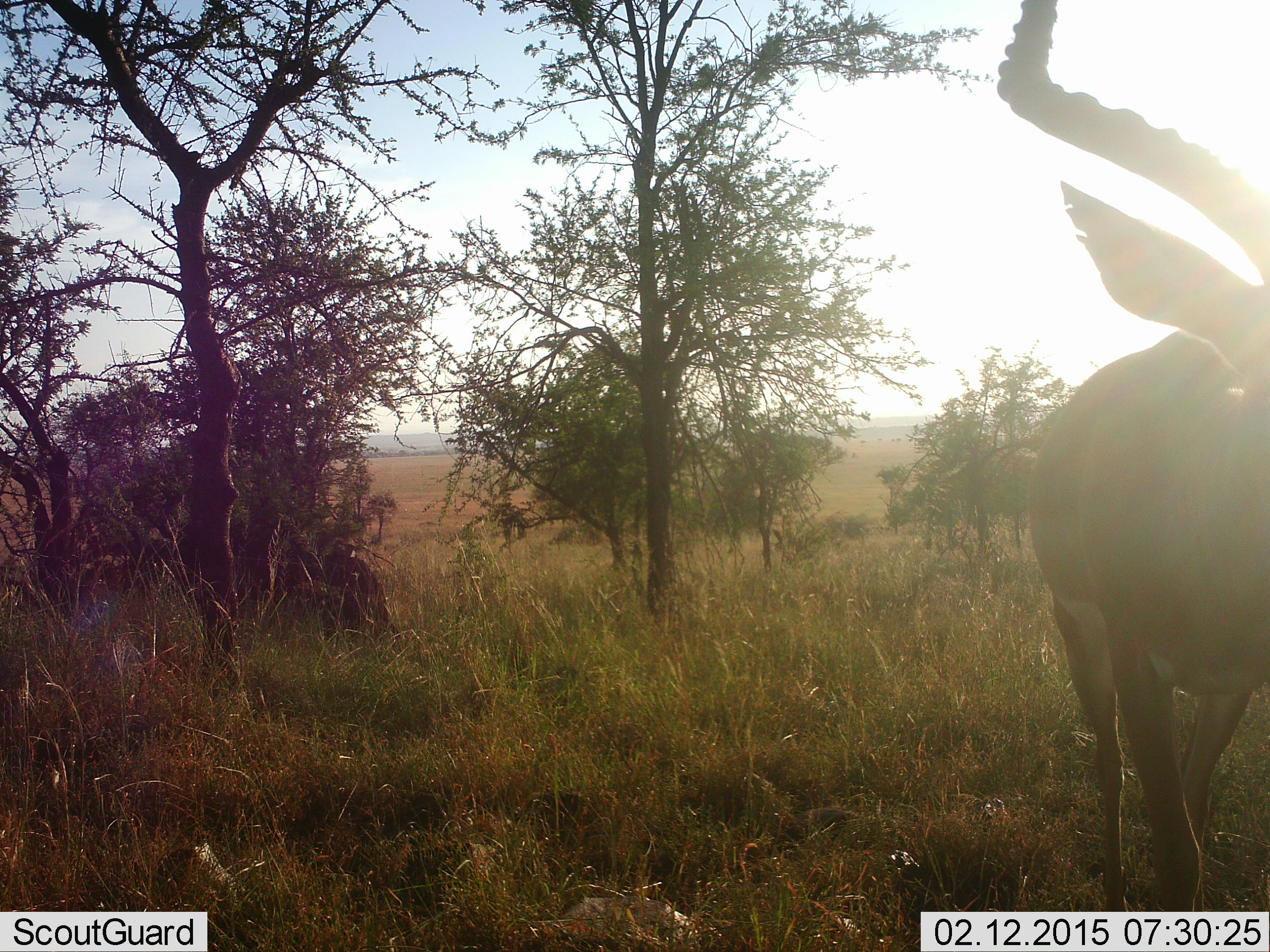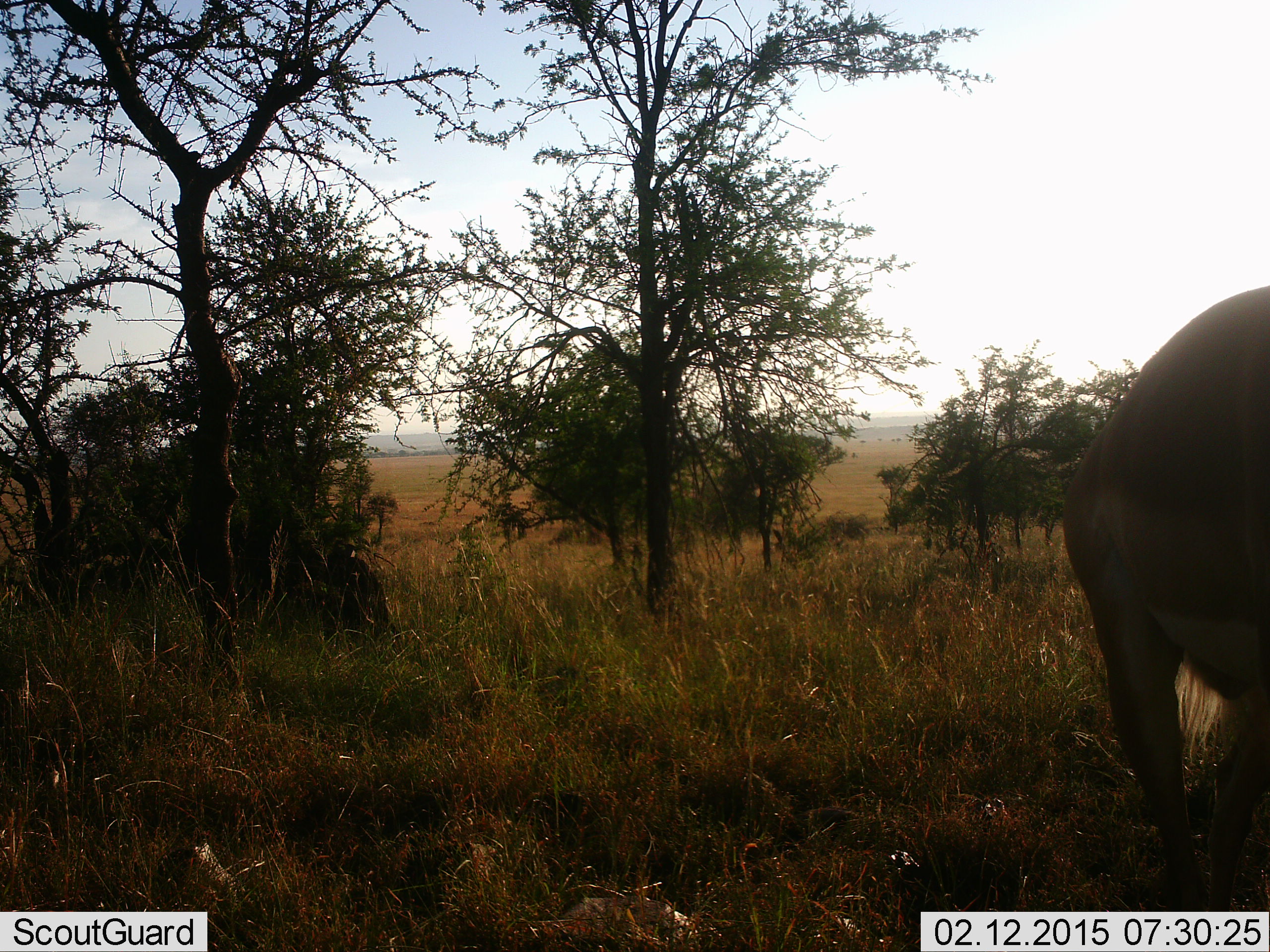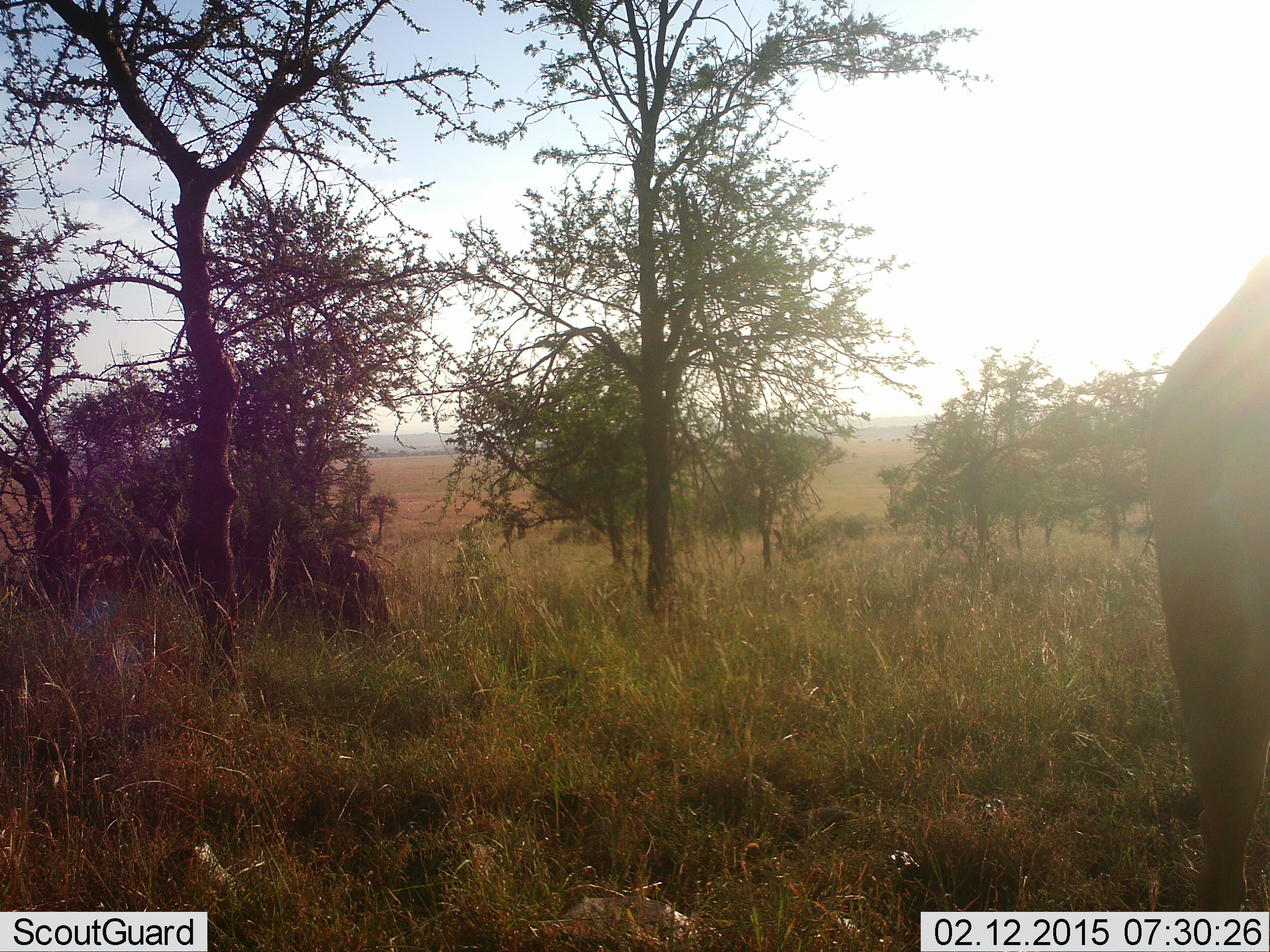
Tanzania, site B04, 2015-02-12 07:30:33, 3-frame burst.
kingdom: Animalia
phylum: Chordata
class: Mammalia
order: Artiodactyla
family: Bovidae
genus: Aepyceros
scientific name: Aepyceros melampus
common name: impala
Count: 1.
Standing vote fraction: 30%.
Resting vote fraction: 0%.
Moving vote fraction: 70%.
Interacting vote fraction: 0%.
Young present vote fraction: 0%.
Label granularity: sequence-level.